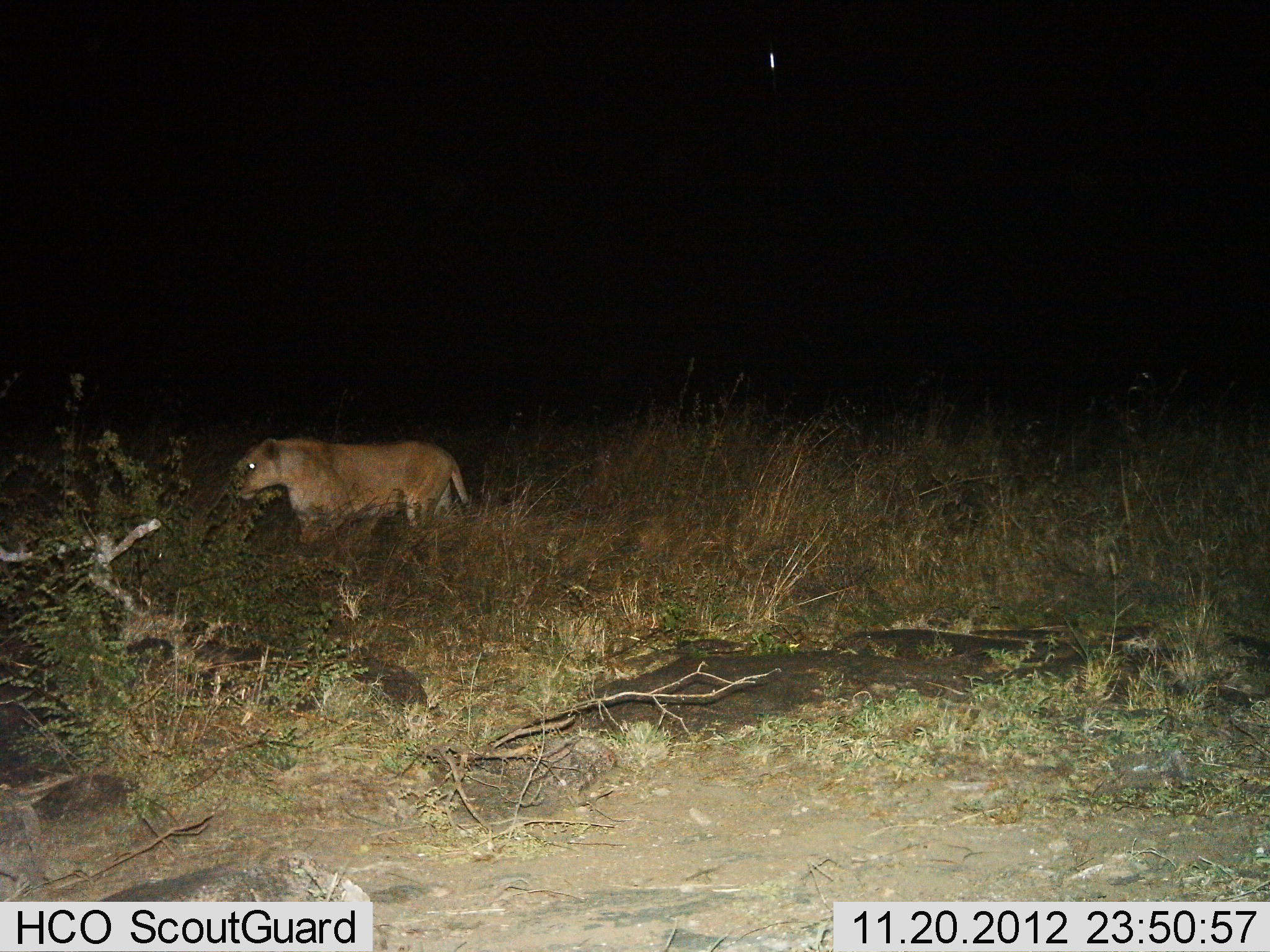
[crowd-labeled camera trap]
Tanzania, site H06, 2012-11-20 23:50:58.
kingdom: Animalia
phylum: Chordata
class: Mammalia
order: Carnivora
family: Felidae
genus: Panthera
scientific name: Panthera leo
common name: lion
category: lionfemale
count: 1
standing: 10%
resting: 0%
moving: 90%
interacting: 0%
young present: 0%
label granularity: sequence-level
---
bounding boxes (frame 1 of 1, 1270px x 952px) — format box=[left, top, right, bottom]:
animal: box=[226, 436, 473, 559]